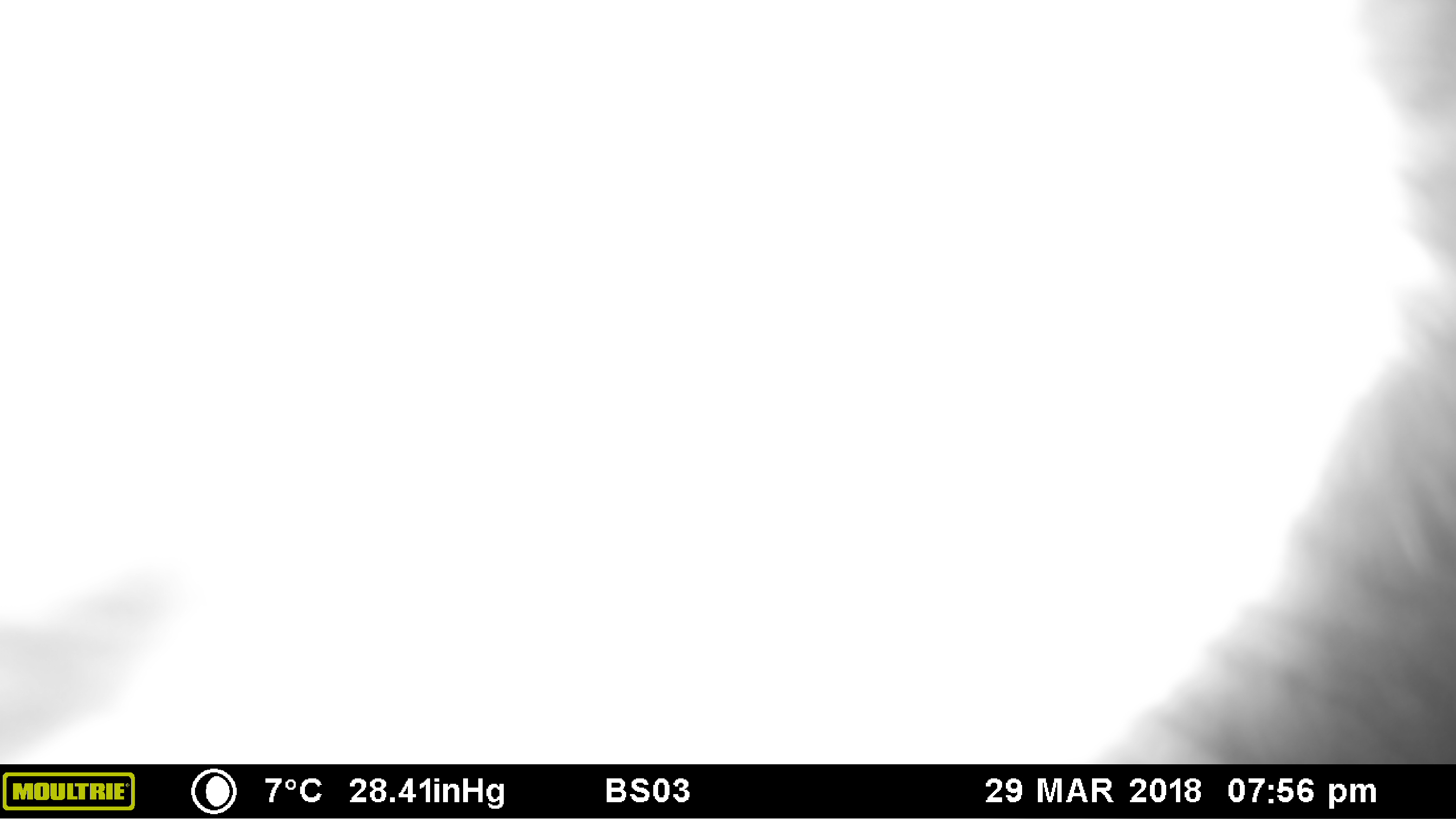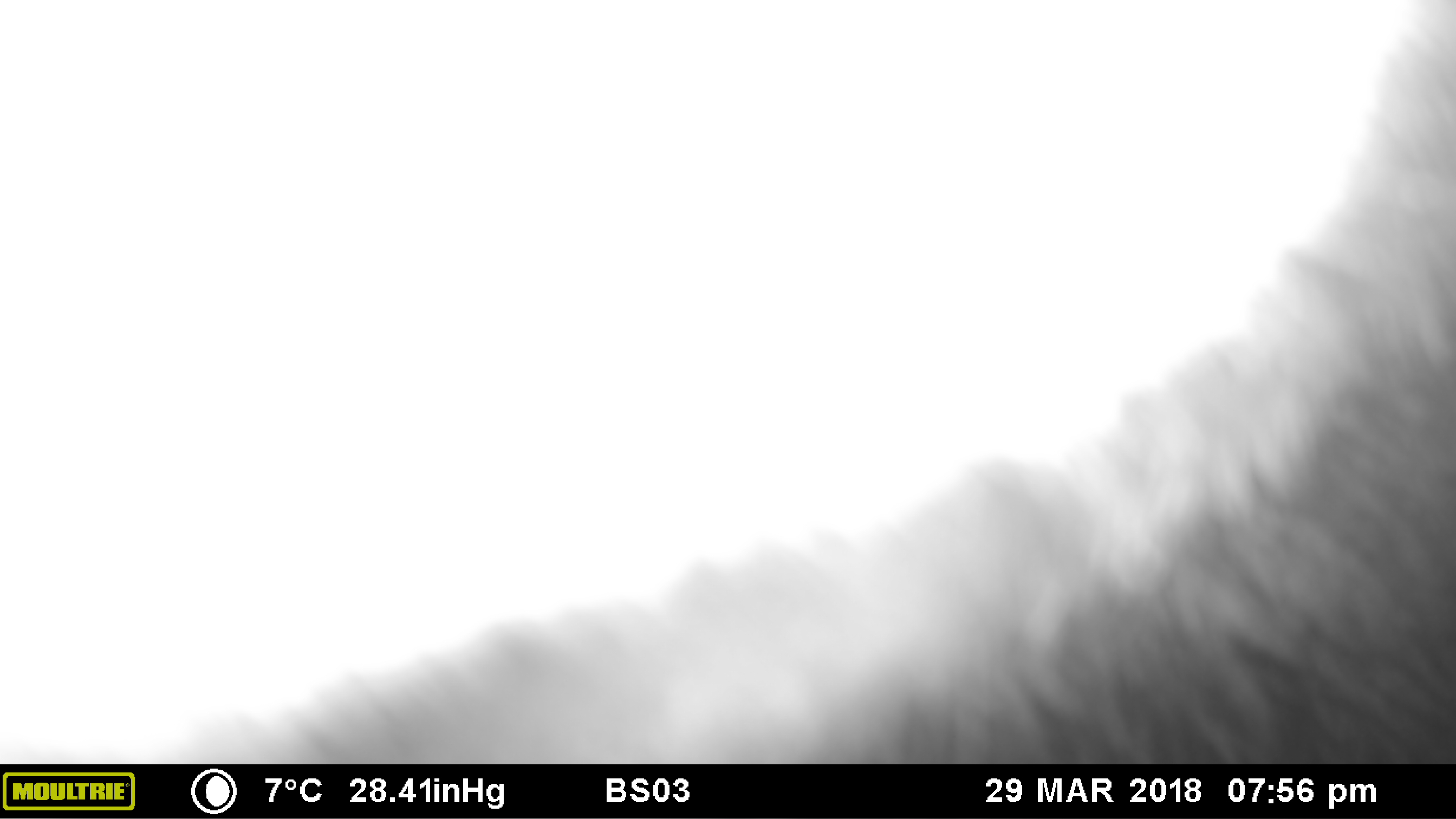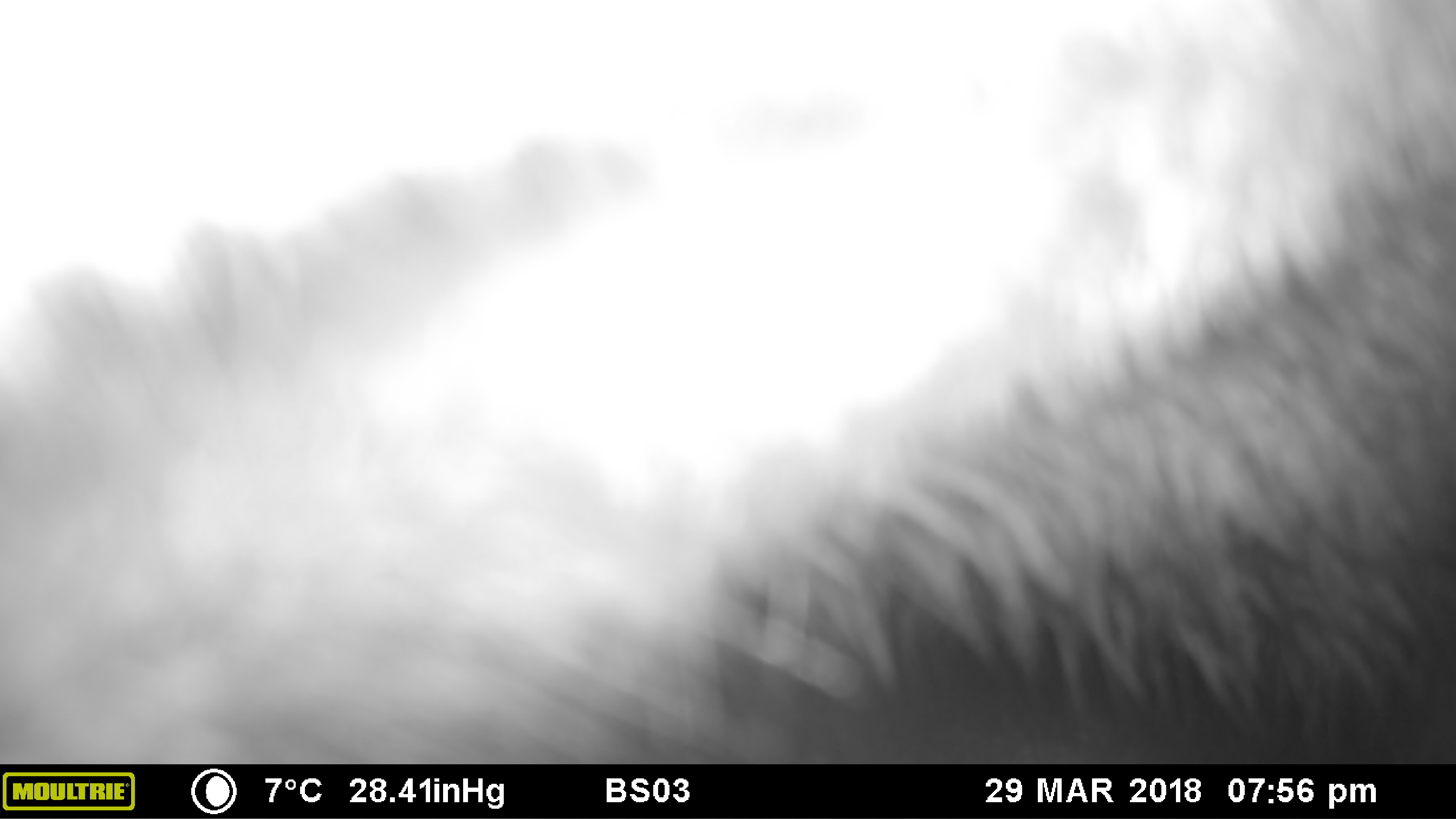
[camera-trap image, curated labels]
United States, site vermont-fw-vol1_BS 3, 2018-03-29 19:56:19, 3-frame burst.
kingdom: Animalia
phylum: Chordata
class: Mammalia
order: Artiodactyla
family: Cervidae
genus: Alces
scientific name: Alces alces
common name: moose